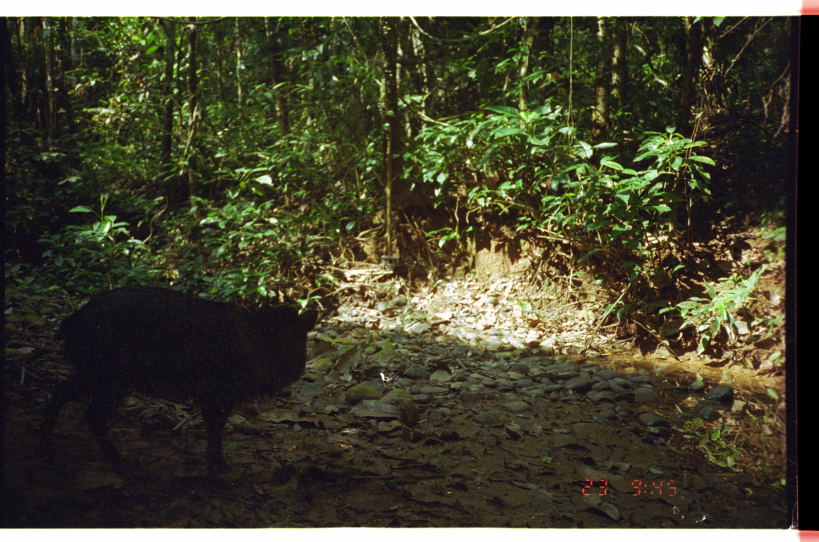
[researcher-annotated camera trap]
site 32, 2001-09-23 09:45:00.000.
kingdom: Animalia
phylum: Chordata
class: Mammalia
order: Artiodactyla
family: Tayassuidae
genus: Pecari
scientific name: Pecari tajacu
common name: collared peccary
Pecari tajacu (collared peccary).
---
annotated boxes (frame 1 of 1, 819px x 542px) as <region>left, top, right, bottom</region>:
pecari tajacu: <region>29, 283, 318, 482</region>